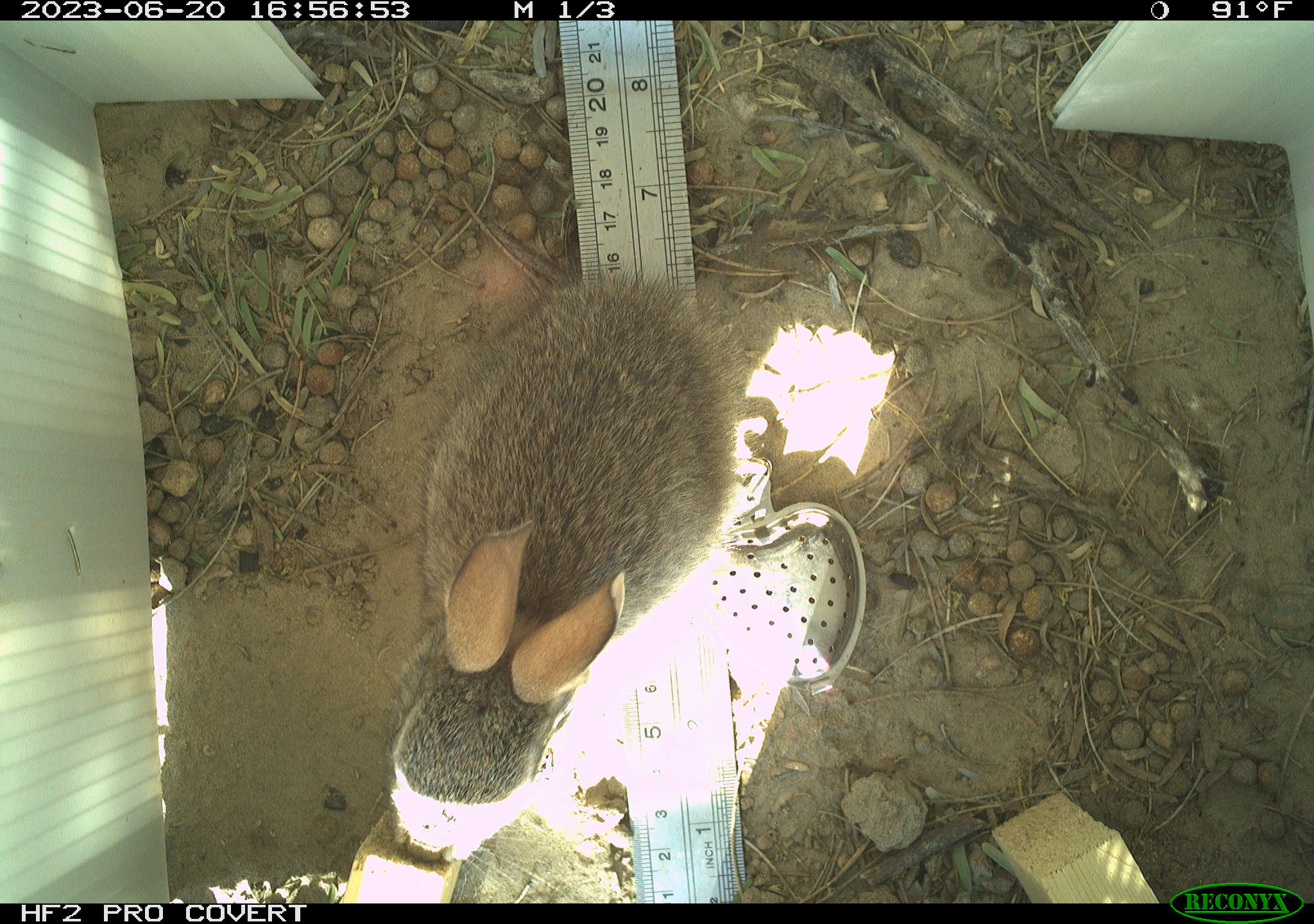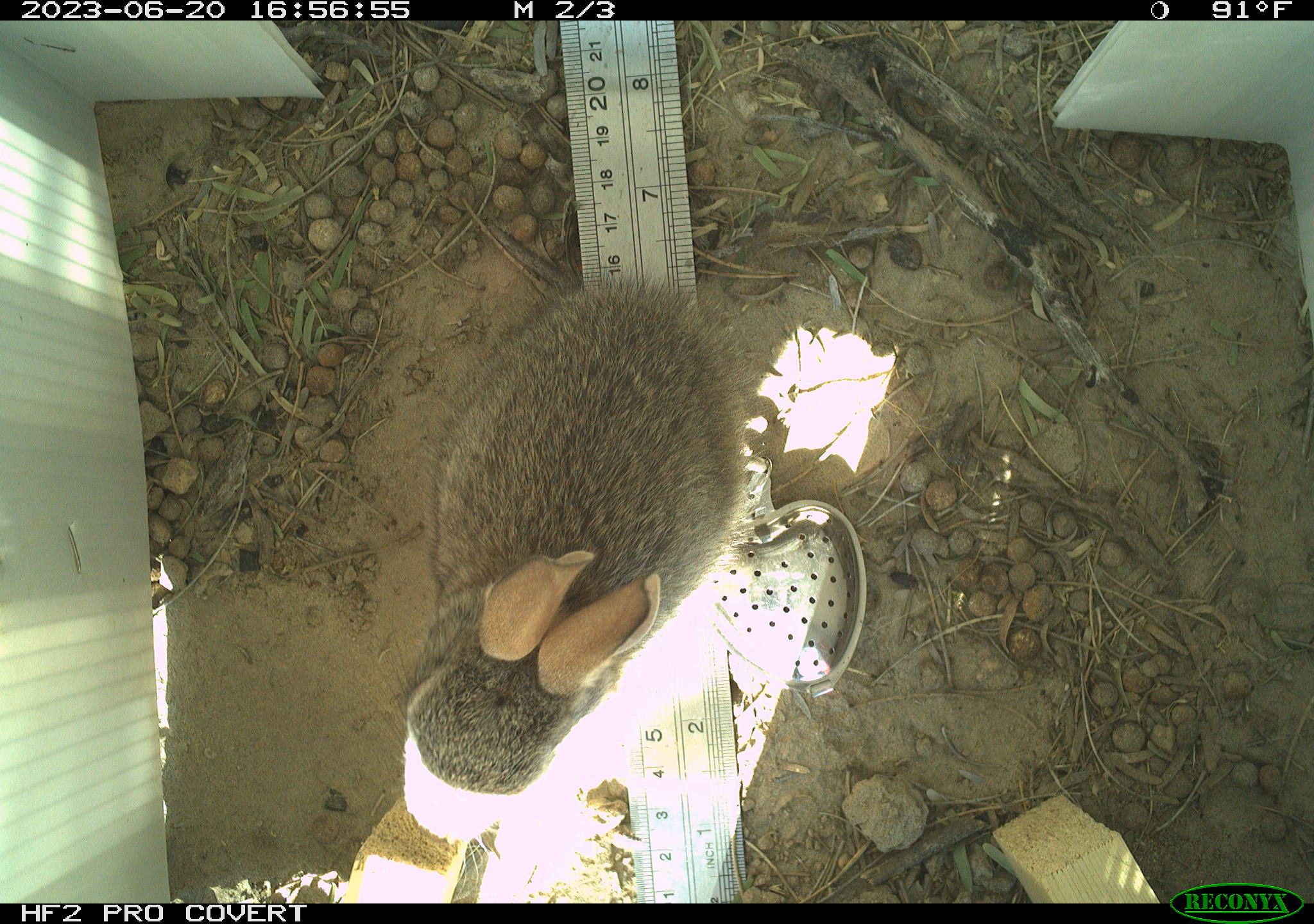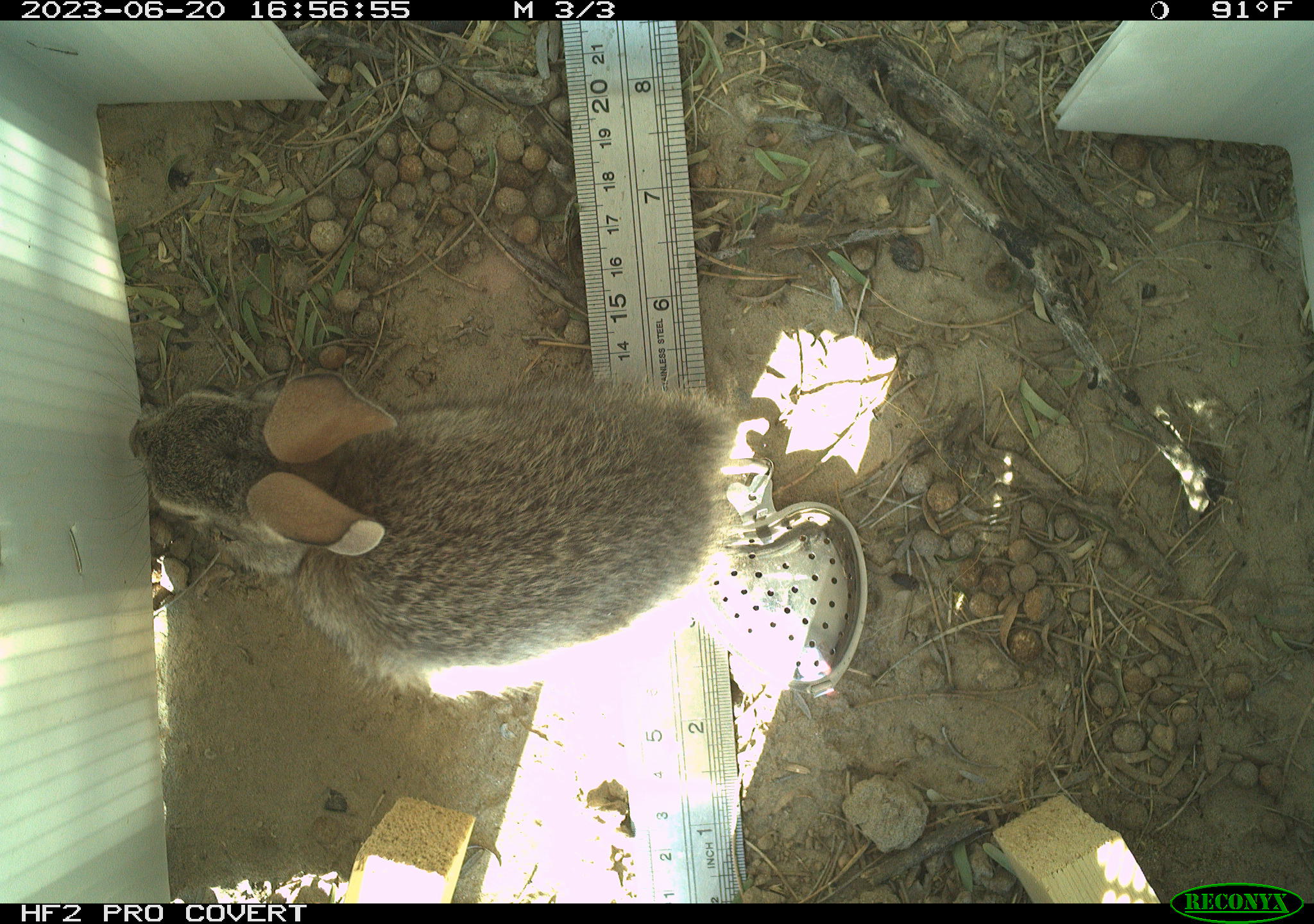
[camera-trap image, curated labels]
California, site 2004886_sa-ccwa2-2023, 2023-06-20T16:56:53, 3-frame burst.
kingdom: Animalia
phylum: Chordata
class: Mammalia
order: Lagomorpha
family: Leporidae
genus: Sylvilagus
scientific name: Sylvilagus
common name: cottontail rabbits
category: sylvilagus species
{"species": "sylvilagus species (cottontail rabbits) (Sylvilagus)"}